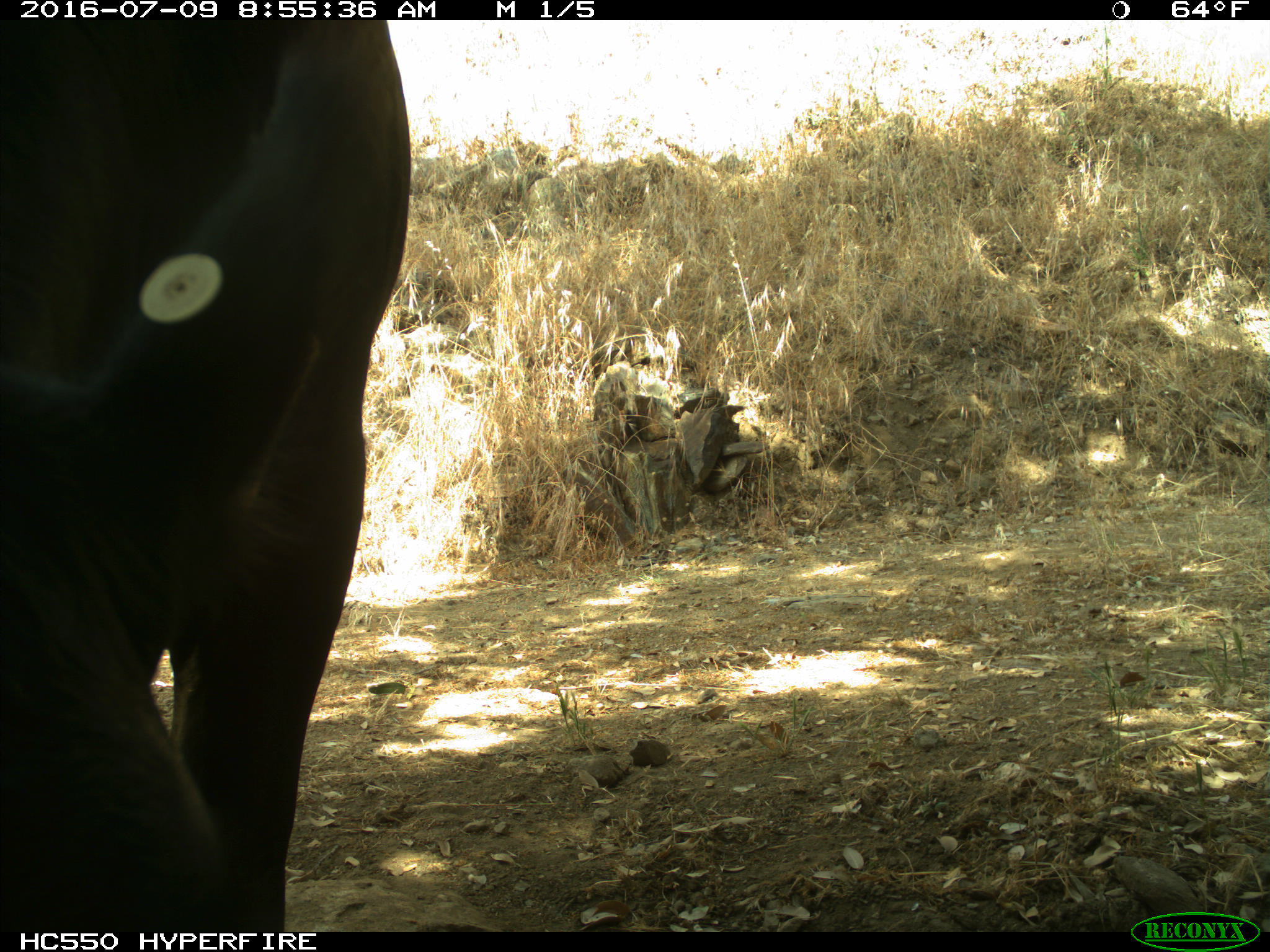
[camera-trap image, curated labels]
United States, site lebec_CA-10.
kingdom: Animalia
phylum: Chordata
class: Mammalia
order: Artiodactyla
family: Bovidae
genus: Bos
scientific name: Bos taurus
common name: domestic cow